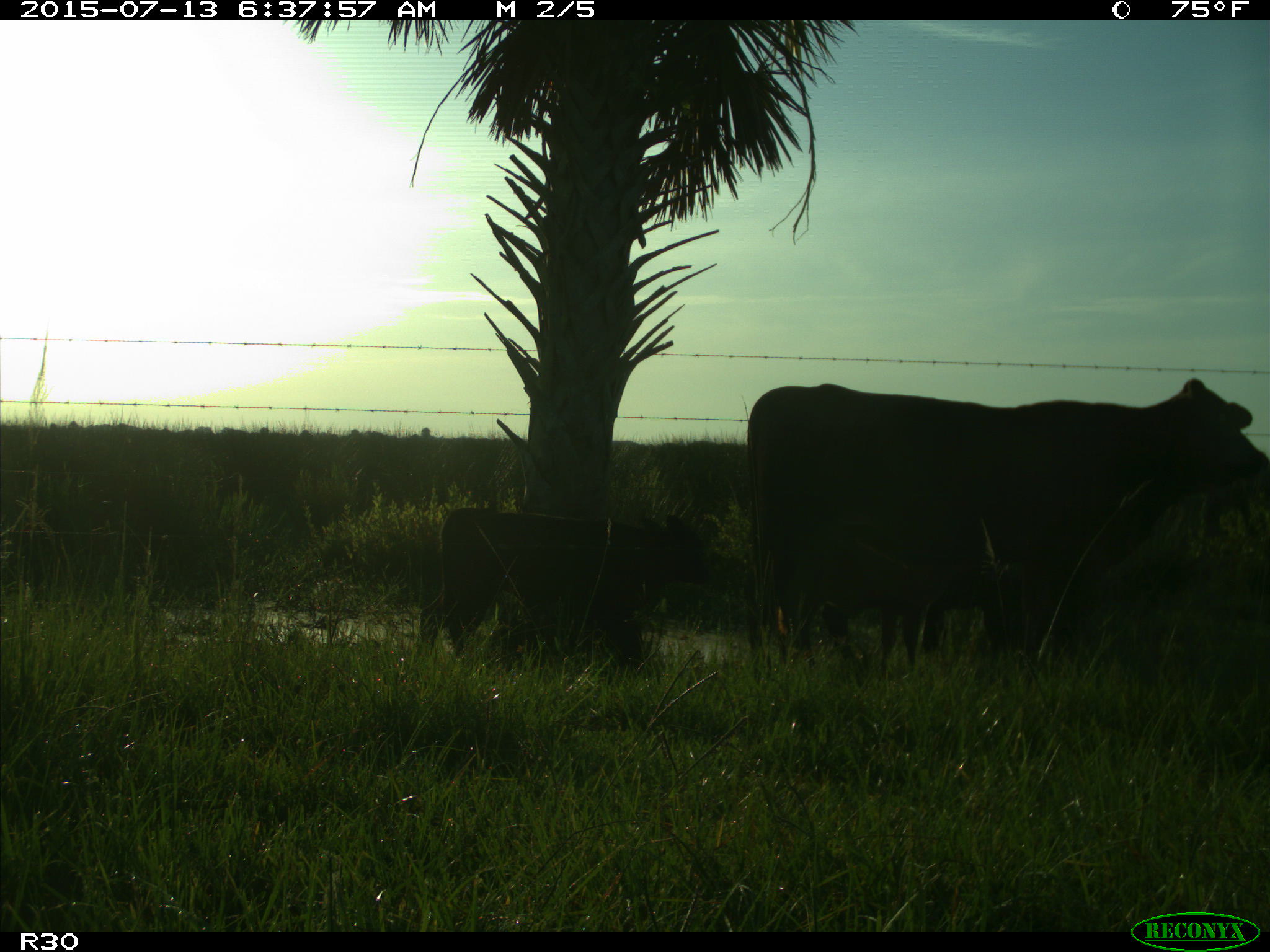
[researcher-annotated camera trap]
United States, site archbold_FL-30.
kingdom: Animalia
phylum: Chordata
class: Mammalia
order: Artiodactyla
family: Bovidae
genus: Bos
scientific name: Bos taurus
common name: domestic cow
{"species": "Bos taurus (domestic cow)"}